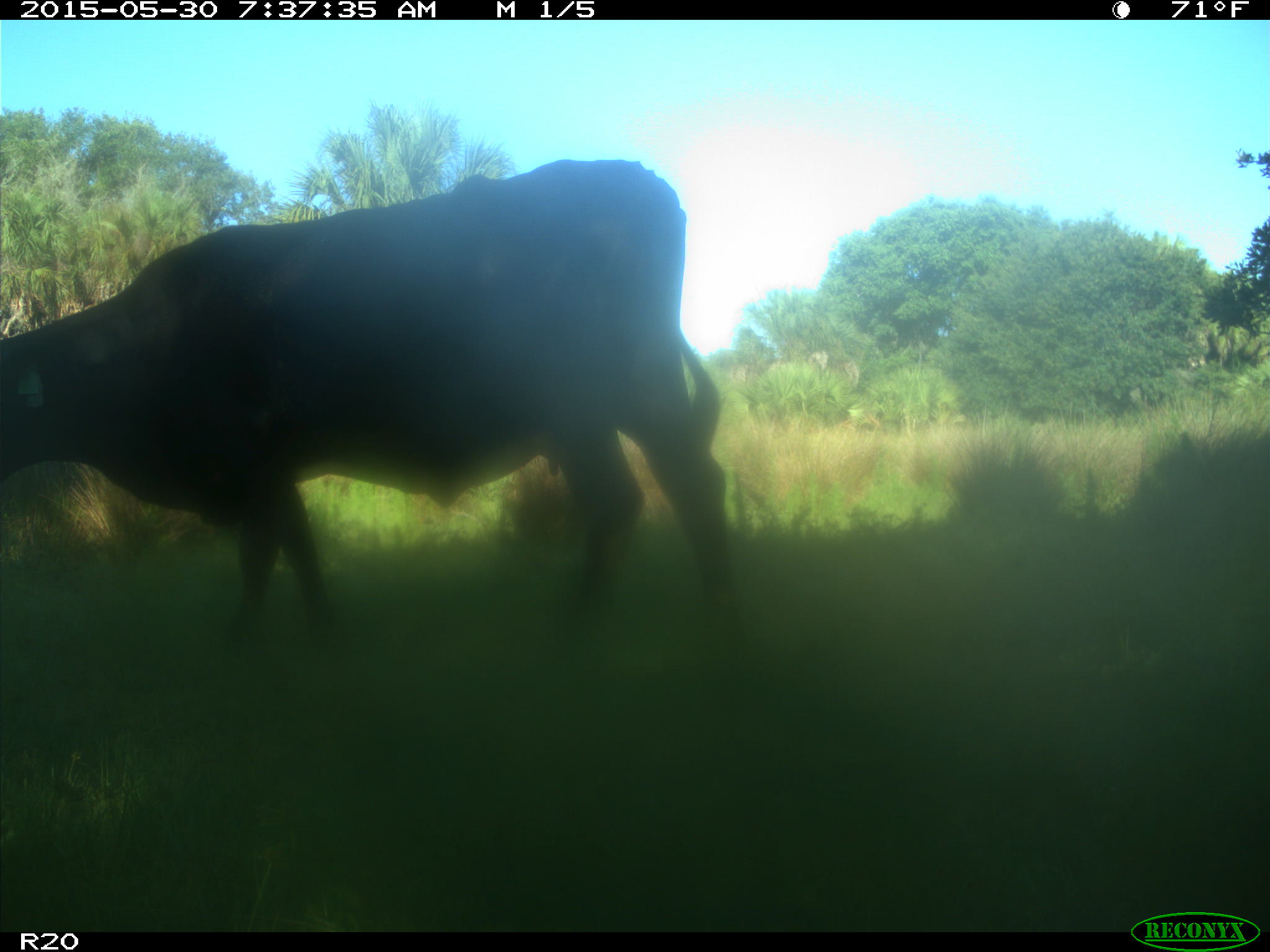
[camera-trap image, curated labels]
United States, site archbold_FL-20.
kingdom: Animalia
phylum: Chordata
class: Mammalia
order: Artiodactyla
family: Bovidae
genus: Bos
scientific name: Bos taurus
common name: domestic cow